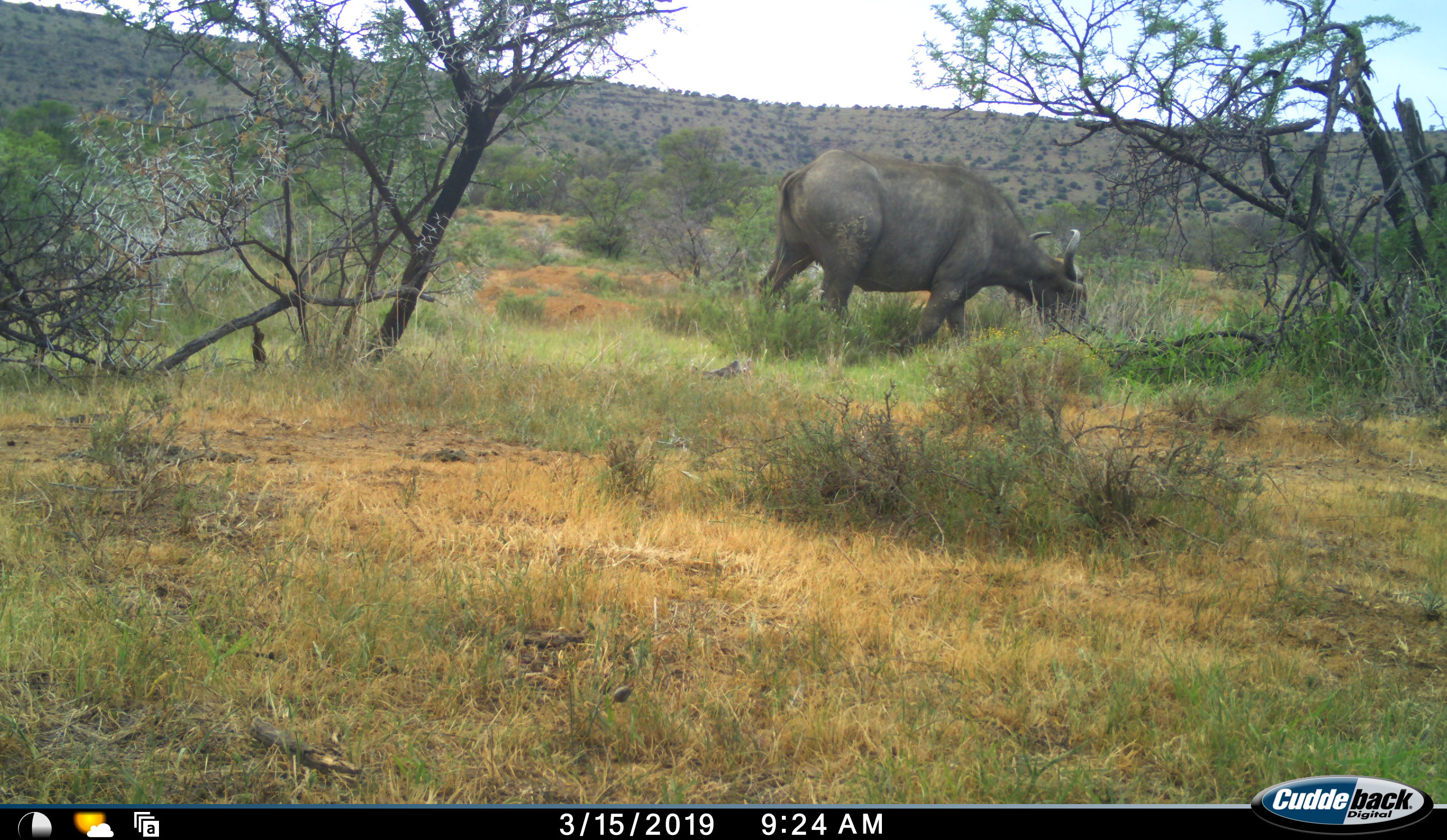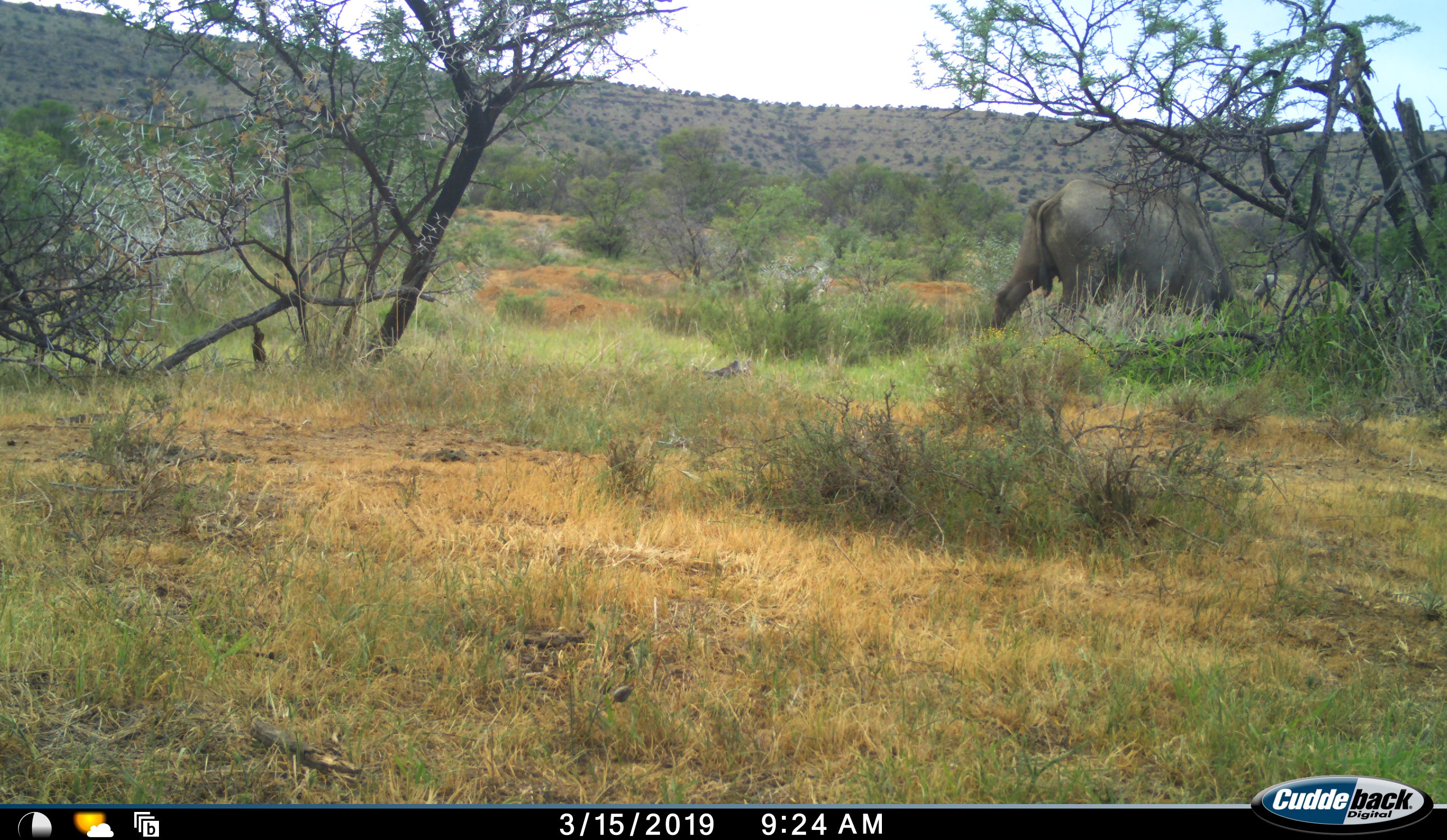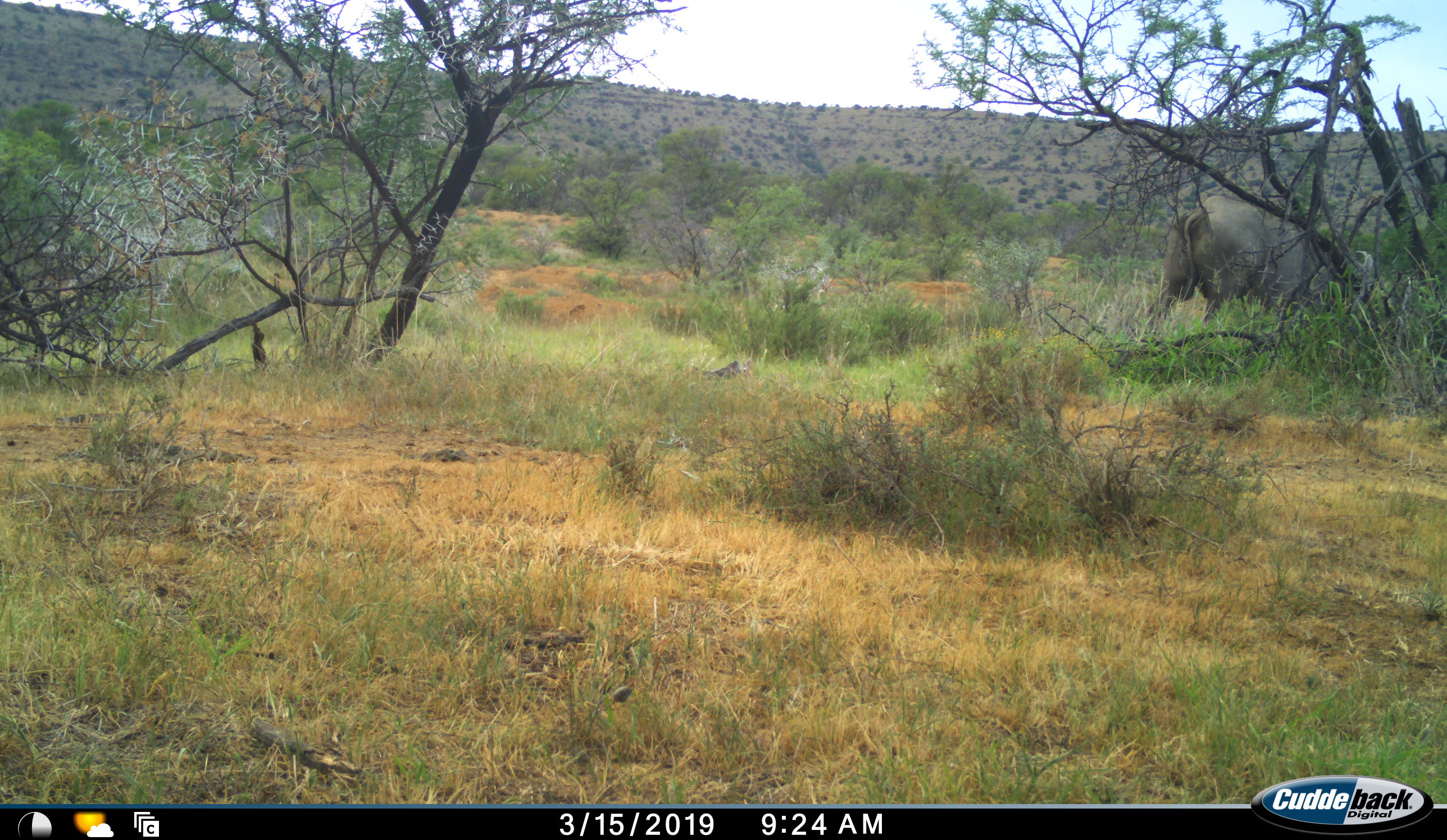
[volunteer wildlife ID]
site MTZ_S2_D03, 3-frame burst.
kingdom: Animalia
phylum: Chordata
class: Mammalia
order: Artiodactyla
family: Bovidae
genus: Syncerus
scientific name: Syncerus caffer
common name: african buffalo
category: buffalo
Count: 1.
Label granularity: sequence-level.